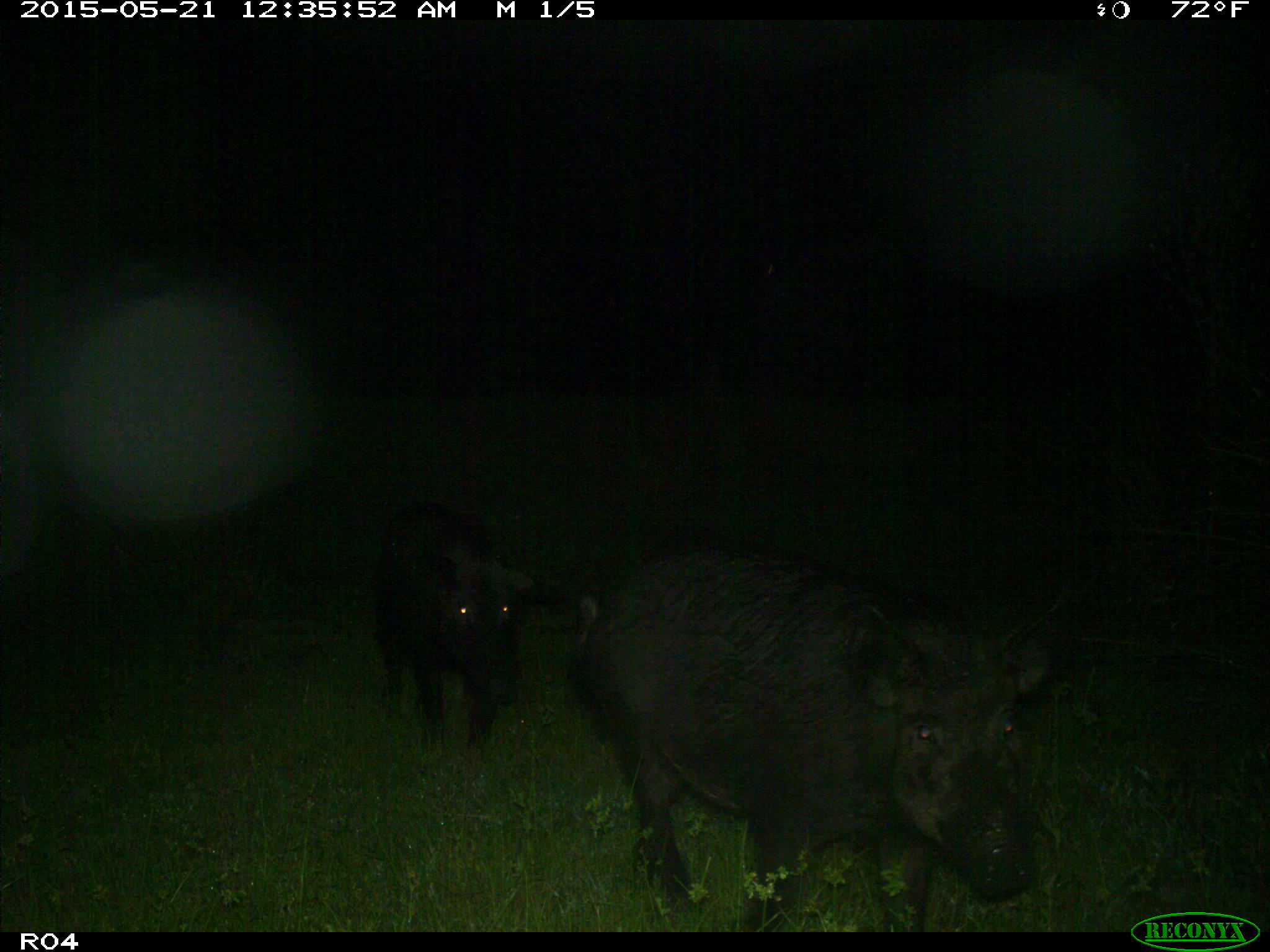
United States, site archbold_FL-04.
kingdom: Animalia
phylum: Chordata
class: Mammalia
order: Artiodactyla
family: Suidae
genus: Sus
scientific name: Sus scrofa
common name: wild boar